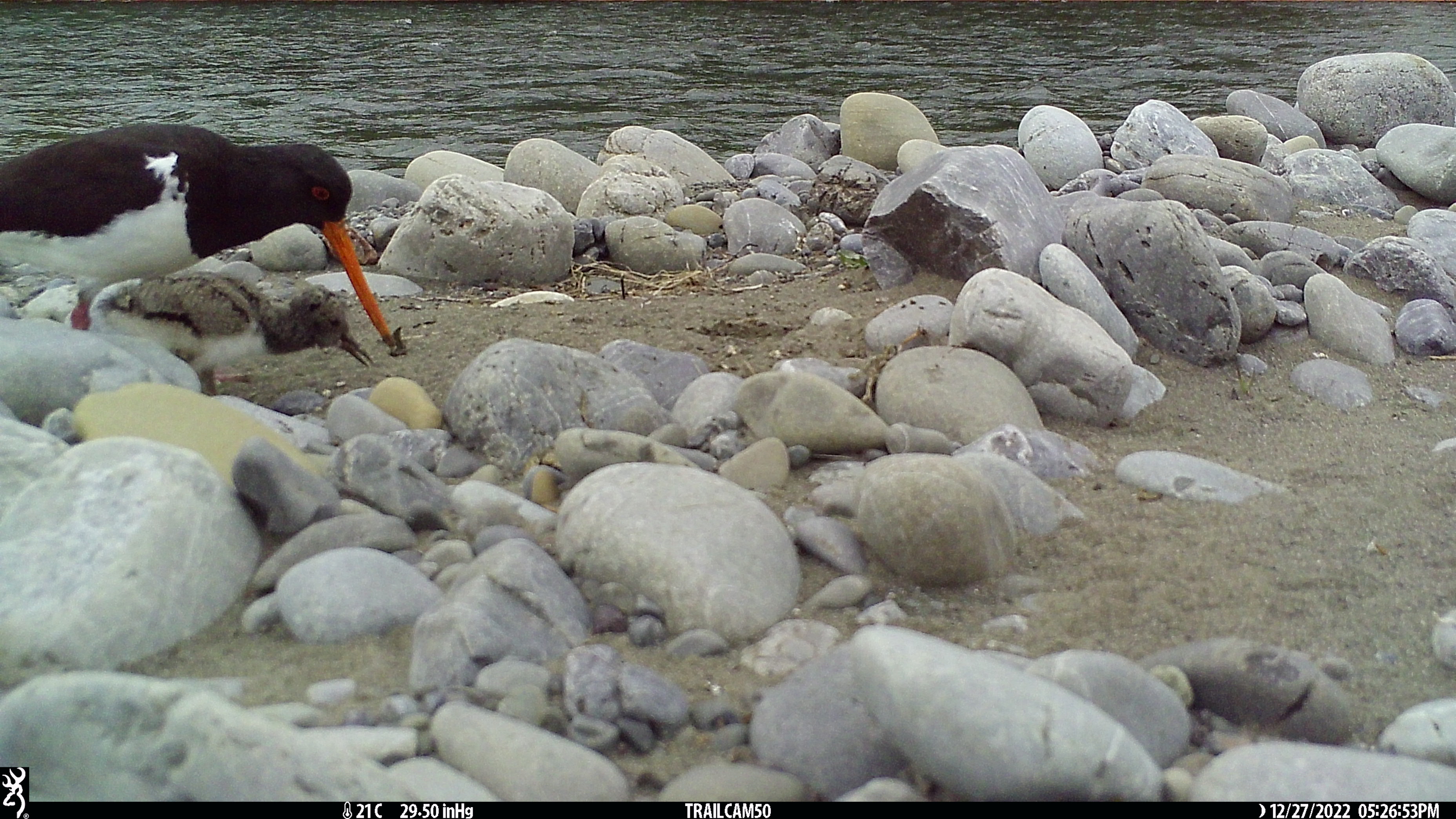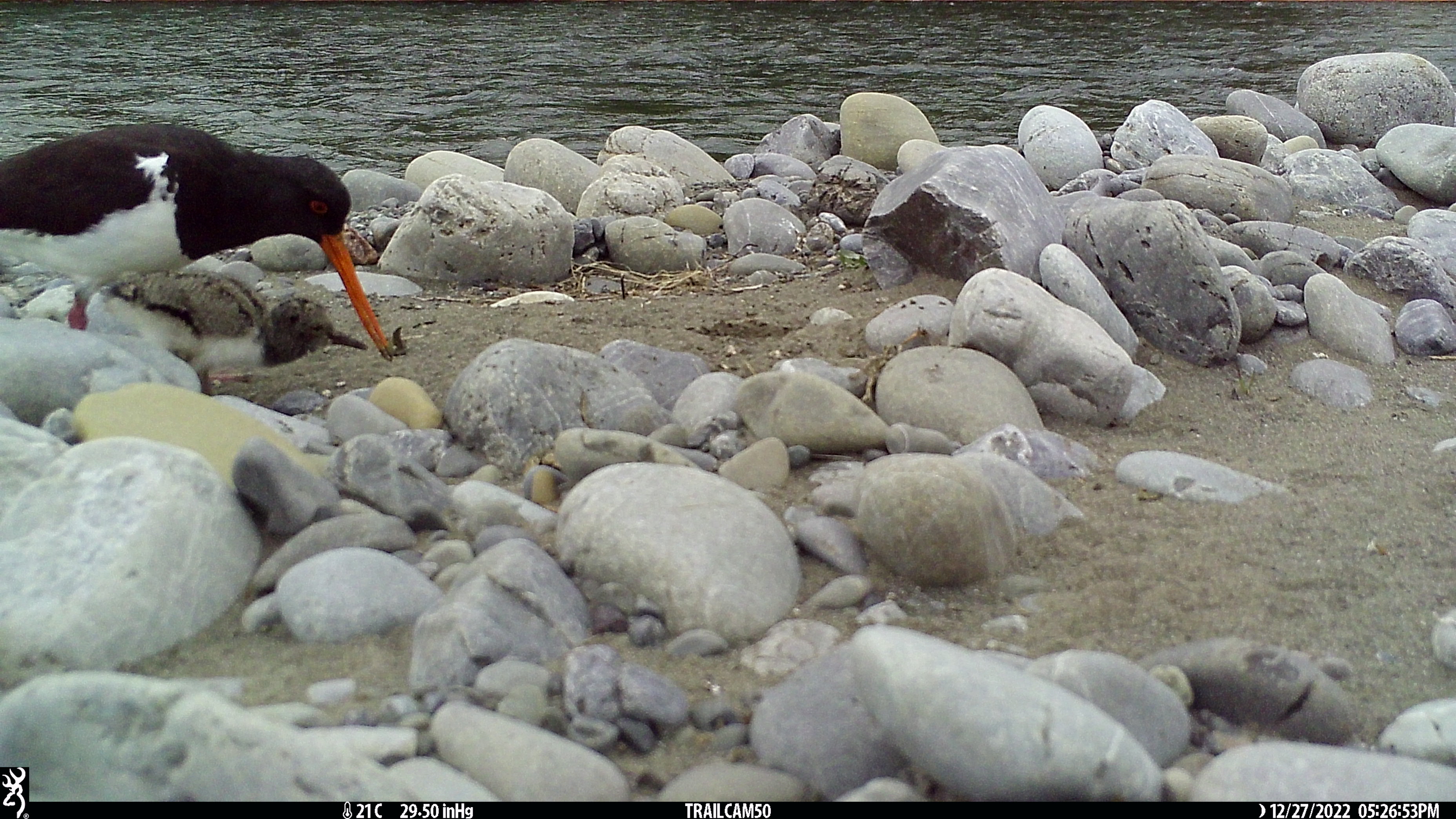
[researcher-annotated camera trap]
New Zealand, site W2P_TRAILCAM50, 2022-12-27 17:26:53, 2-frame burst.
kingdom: Animalia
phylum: Chordata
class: Aves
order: Charadriiformes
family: Haematopodidae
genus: Haematopus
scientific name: Haematopus unicolor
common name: variable oystercatcher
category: oystercatcher